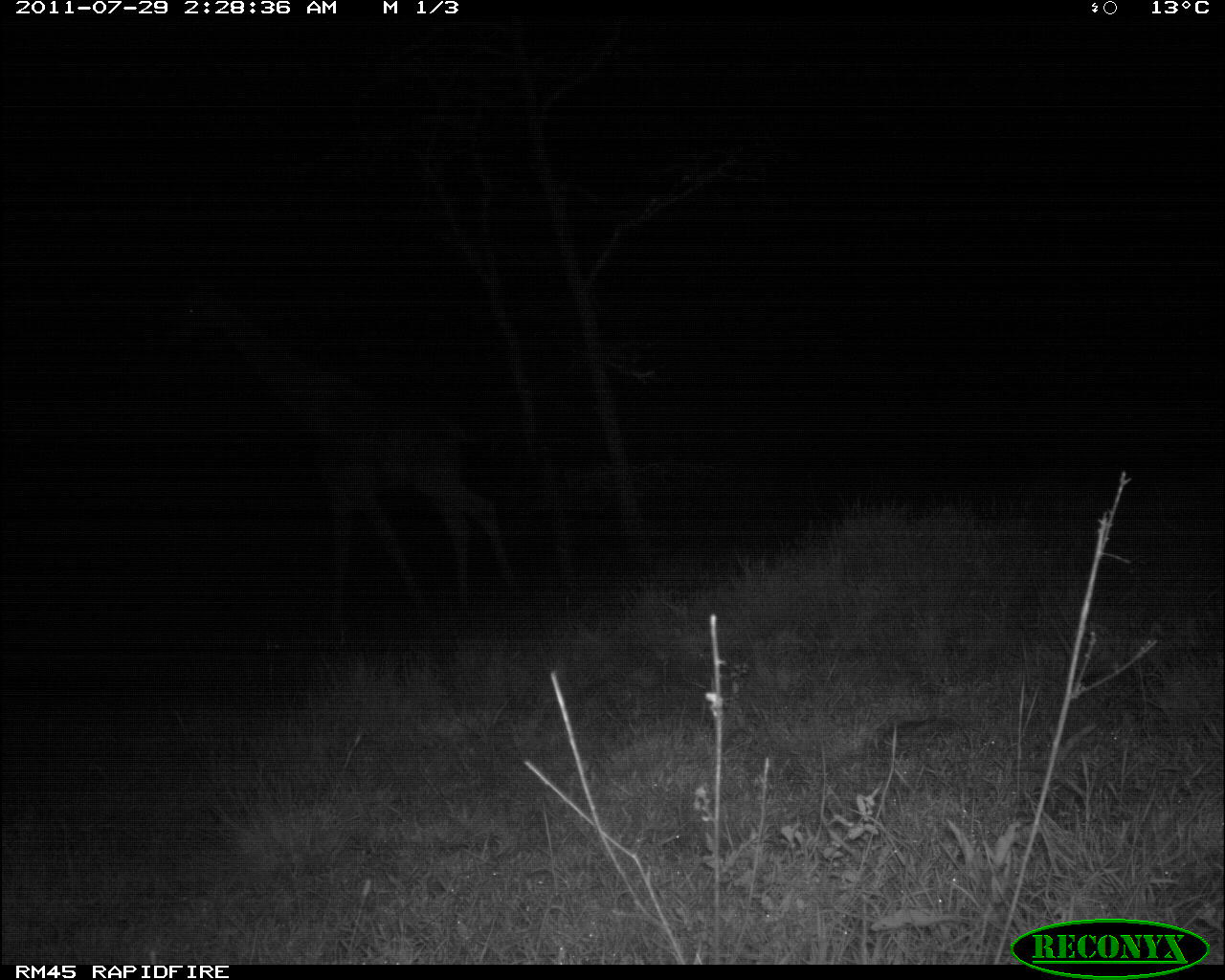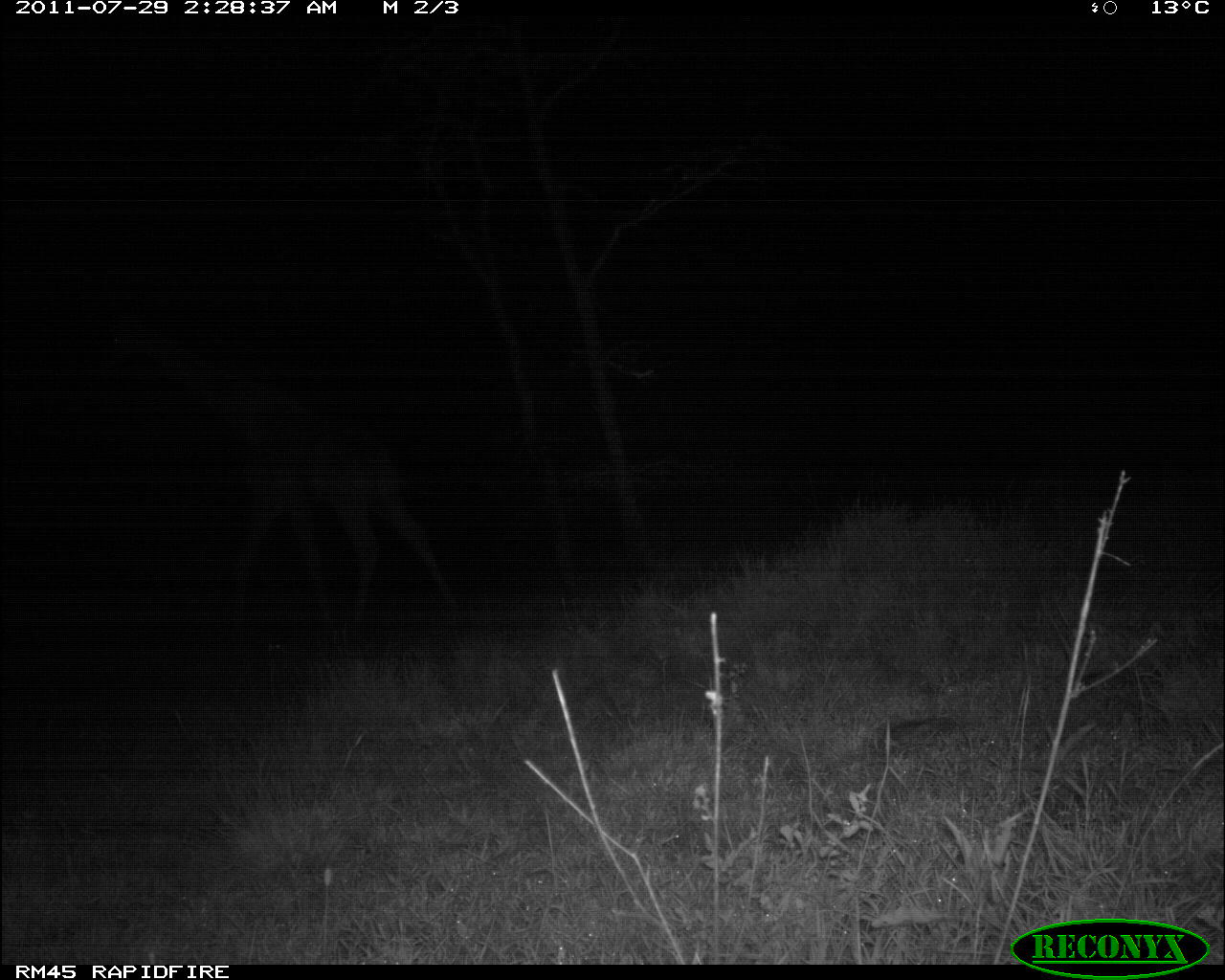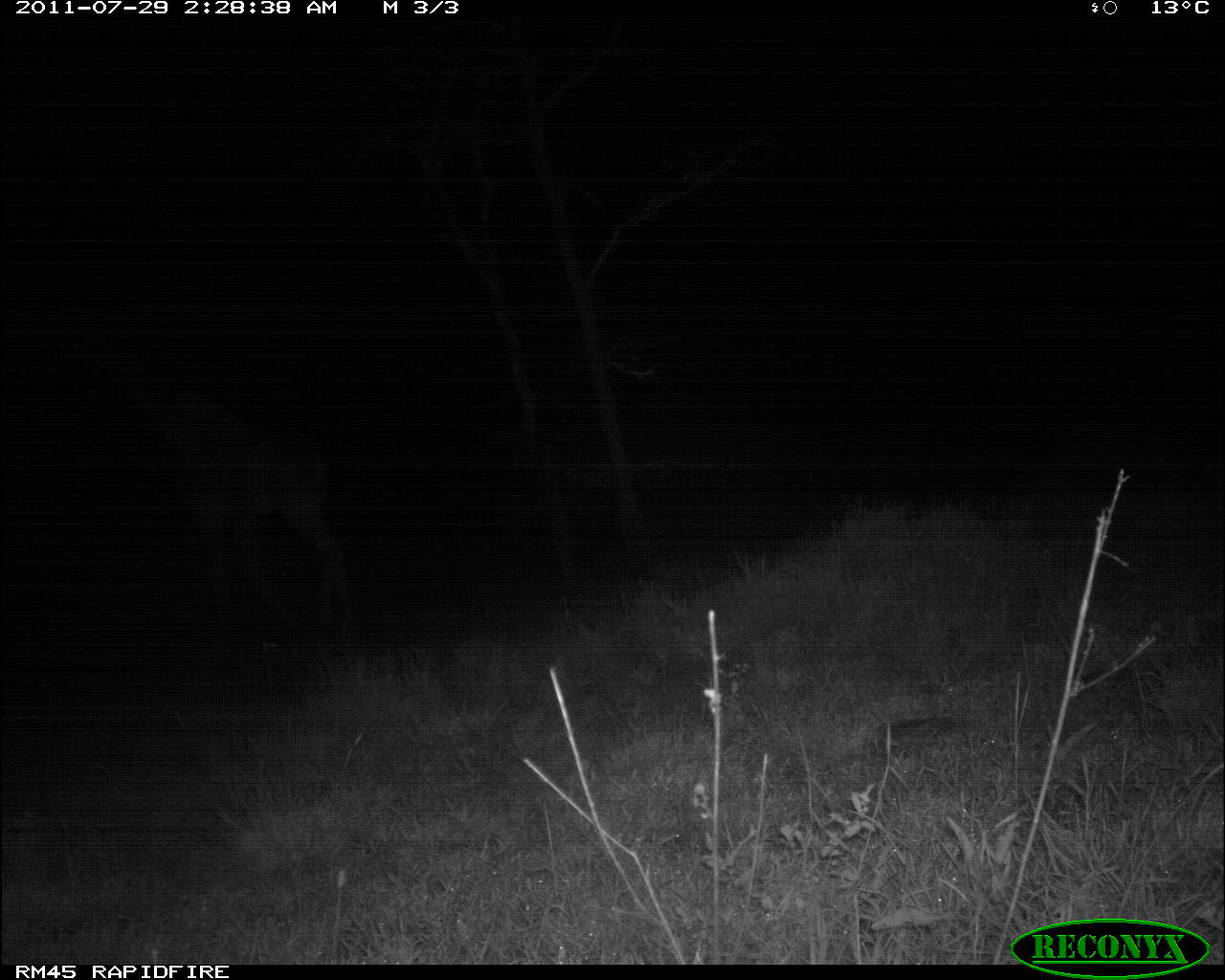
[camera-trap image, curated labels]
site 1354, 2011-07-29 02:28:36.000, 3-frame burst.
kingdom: Animalia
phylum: Chordata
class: Mammalia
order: Artiodactyla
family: Giraffidae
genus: Giraffa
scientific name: Giraffa camelopardalis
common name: giraffe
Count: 1.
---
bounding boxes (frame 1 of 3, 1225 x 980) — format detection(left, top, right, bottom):
giraffa camelopardalis: detection(156, 277, 526, 650)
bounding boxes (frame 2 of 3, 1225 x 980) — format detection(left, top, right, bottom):
giraffa camelopardalis: detection(77, 299, 464, 648)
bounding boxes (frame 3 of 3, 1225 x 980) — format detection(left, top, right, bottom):
giraffa camelopardalis: detection(37, 292, 355, 639)